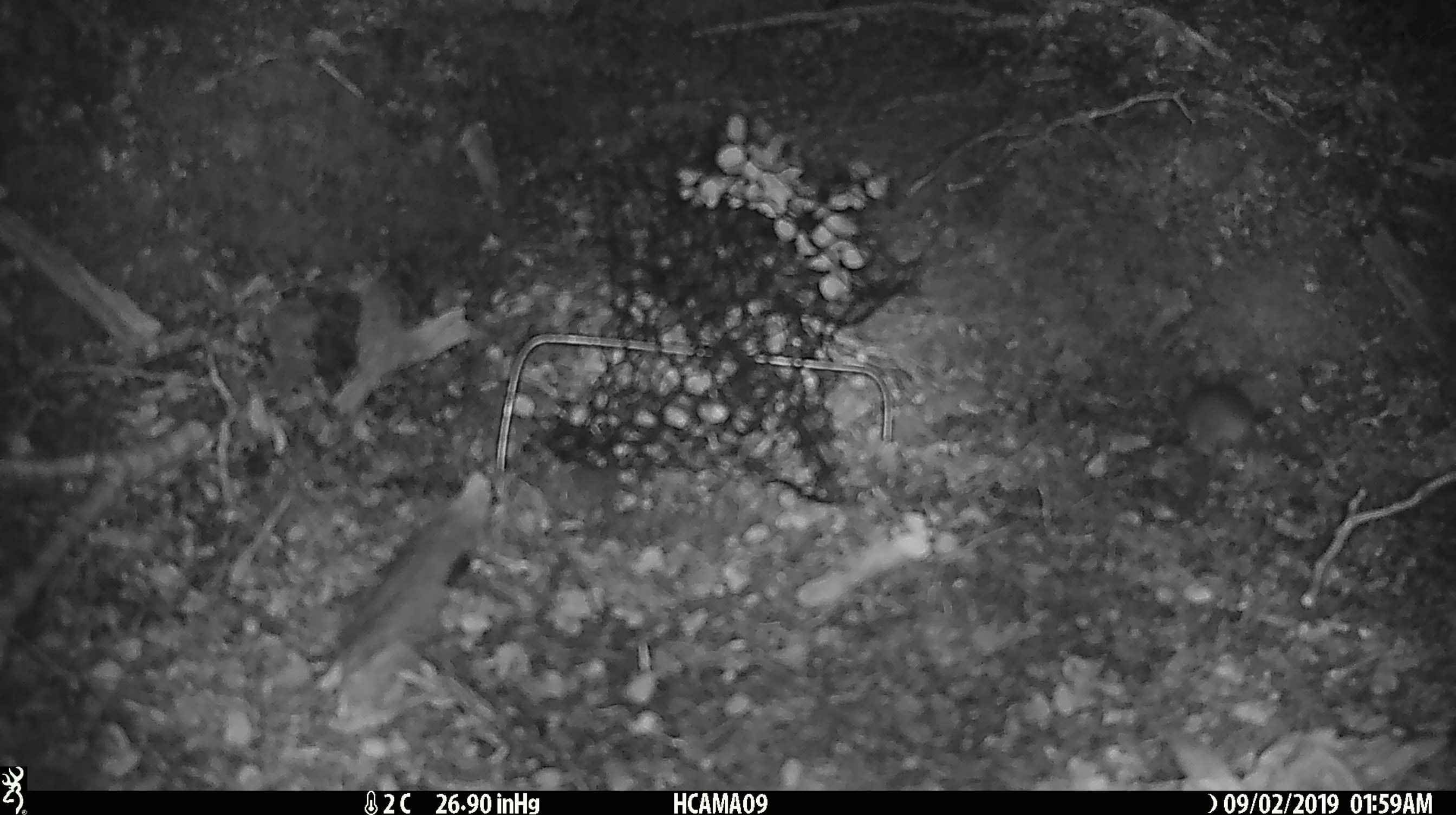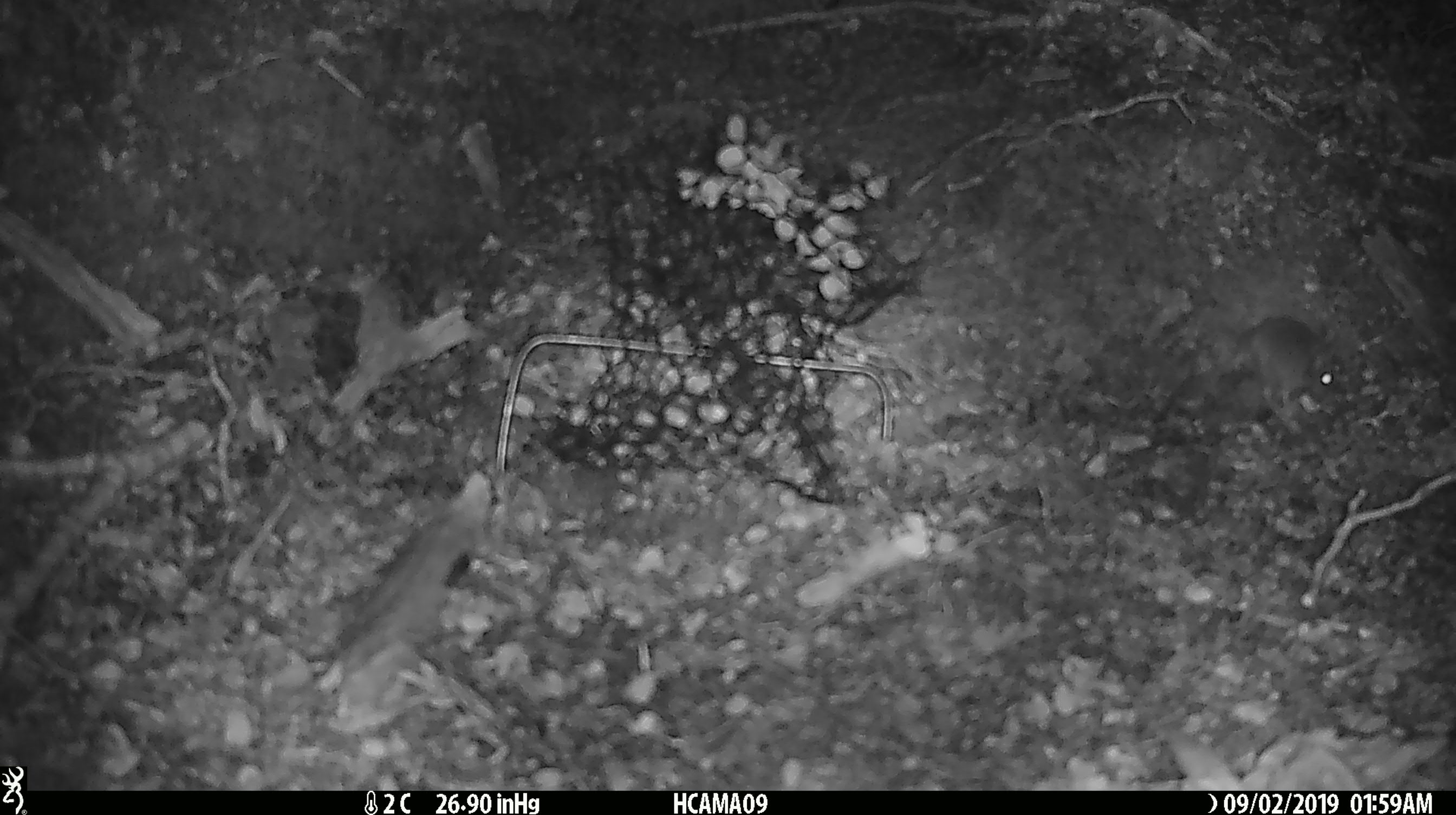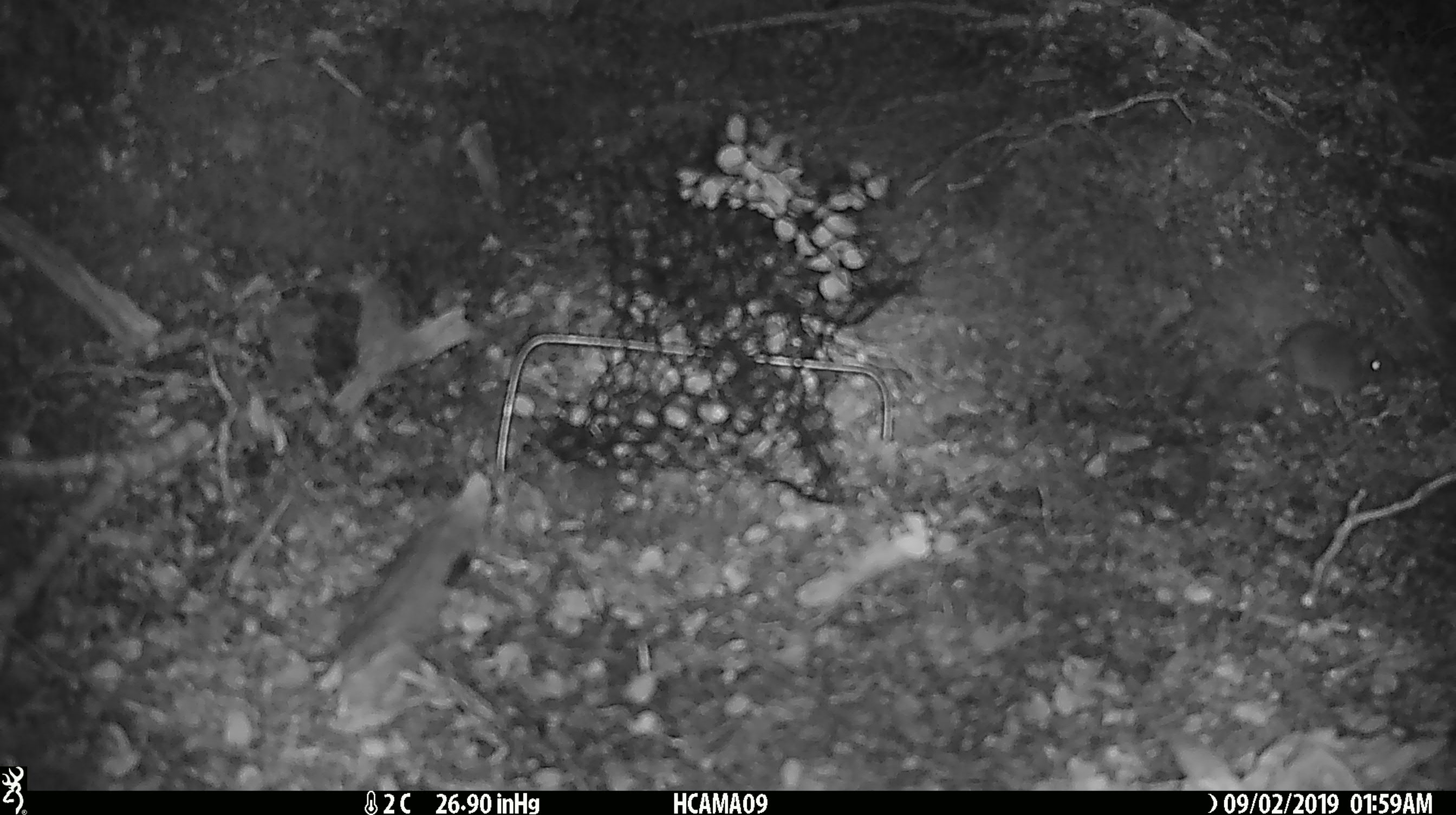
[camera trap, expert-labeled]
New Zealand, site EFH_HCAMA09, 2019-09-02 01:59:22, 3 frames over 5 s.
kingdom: Animalia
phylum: Chordata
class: Mammalia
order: Rodentia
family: Muridae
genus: Mus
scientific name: Mus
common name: mouse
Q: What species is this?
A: Mouse (Mus).